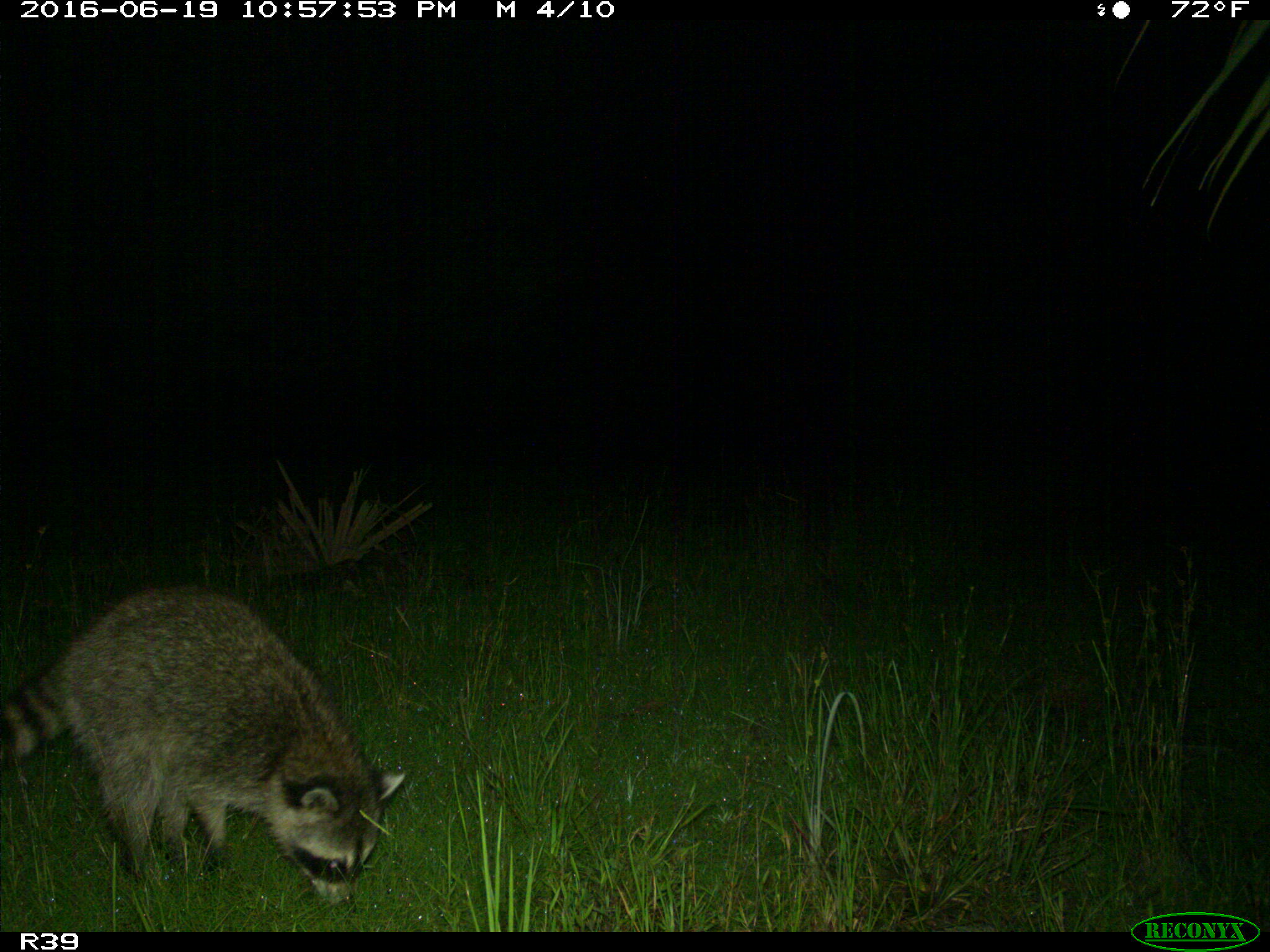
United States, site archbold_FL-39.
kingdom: Animalia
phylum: Chordata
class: Mammalia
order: Carnivora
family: Procyonidae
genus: Procyon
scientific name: Procyon lotor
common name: common raccoon